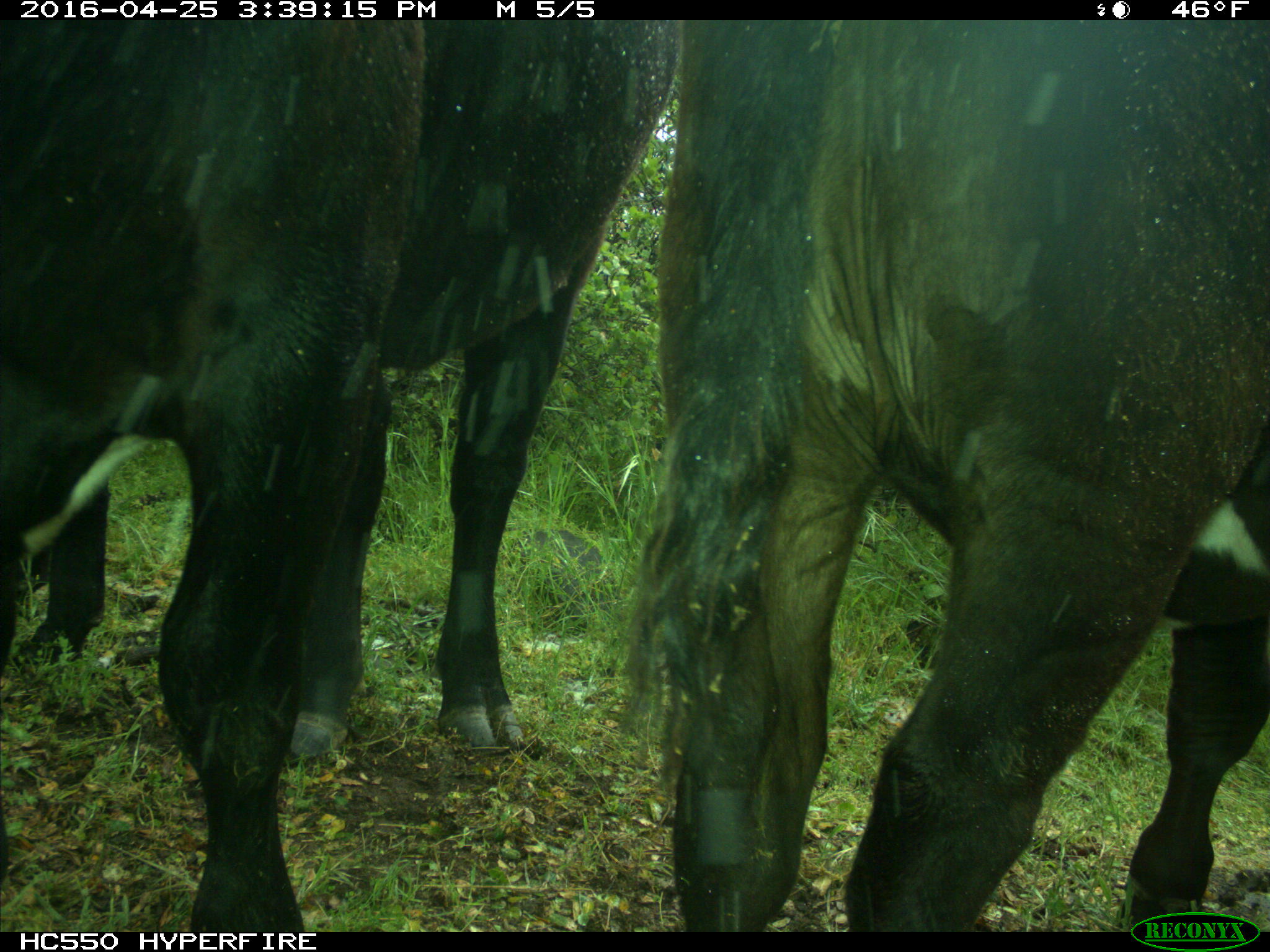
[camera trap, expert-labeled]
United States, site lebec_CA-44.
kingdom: Animalia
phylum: Chordata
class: Mammalia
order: Artiodactyla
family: Bovidae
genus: Bos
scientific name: Bos taurus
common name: domestic cow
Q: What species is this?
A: Bos taurus (domestic cow).